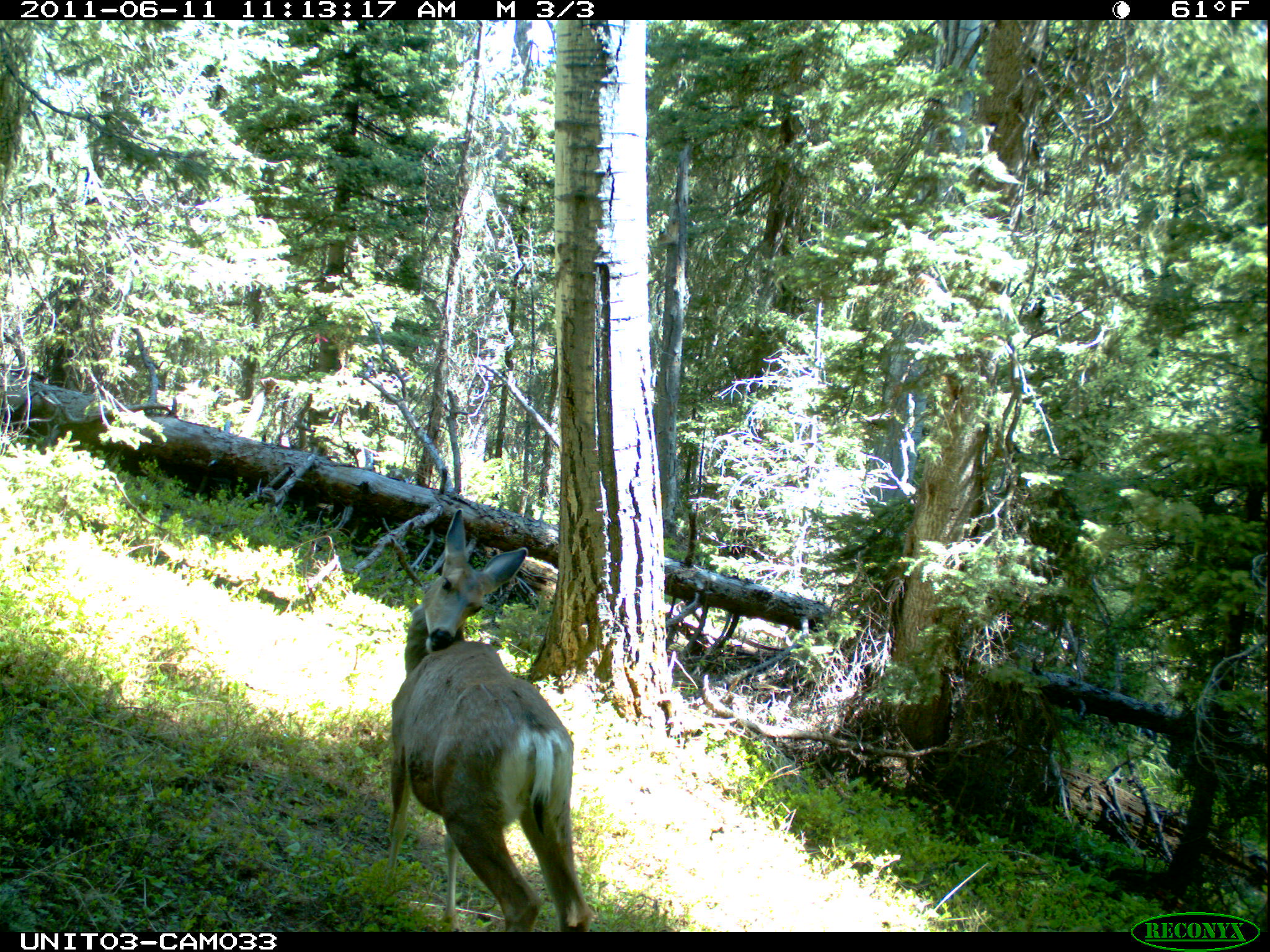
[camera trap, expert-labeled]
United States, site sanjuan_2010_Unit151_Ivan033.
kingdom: Animalia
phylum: Chordata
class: Mammalia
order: Artiodactyla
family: Cervidae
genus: Odocoileus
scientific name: Odocoileus hemionus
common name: mule deer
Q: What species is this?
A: Odocoileus hemionus (mule deer).